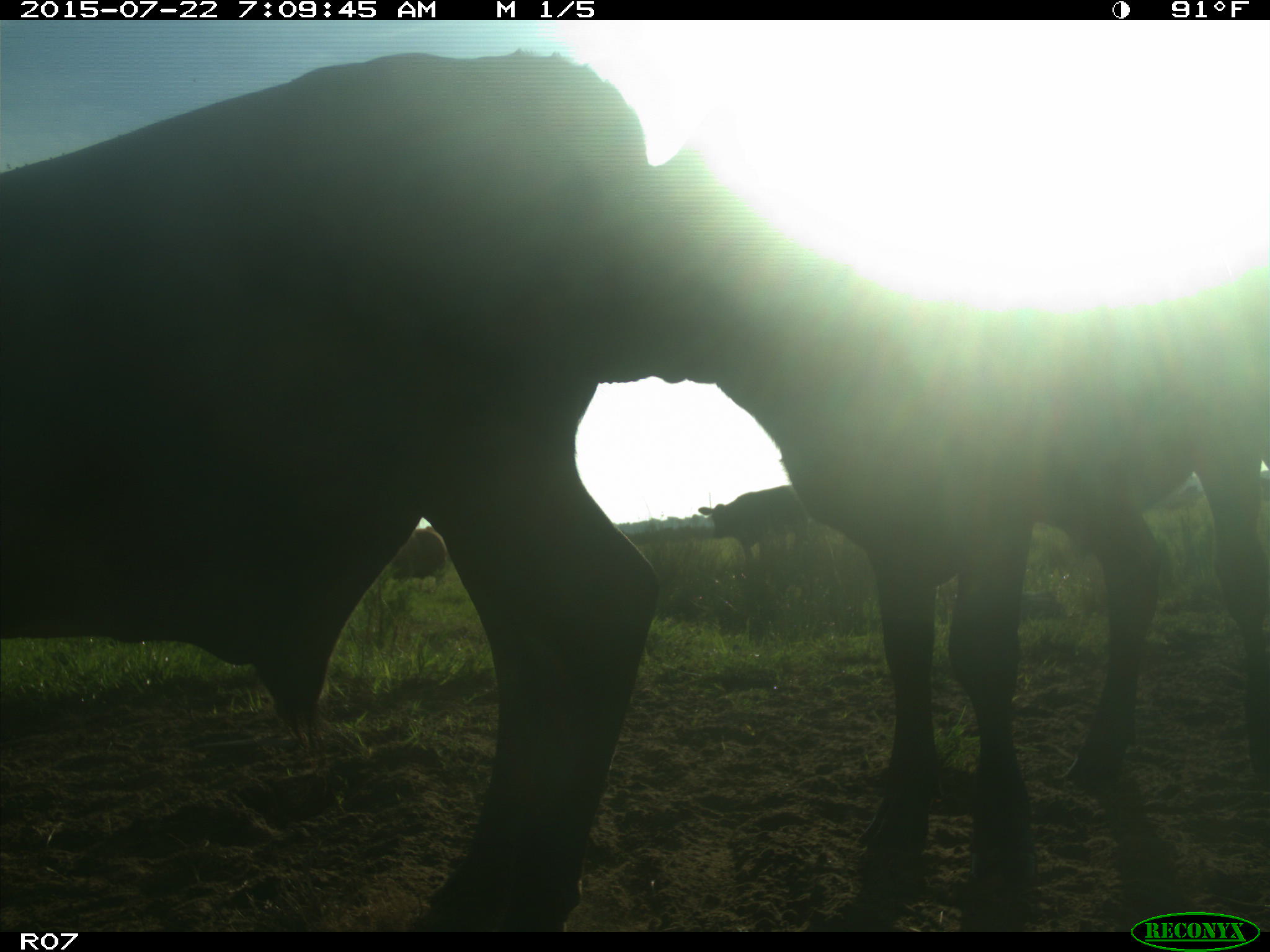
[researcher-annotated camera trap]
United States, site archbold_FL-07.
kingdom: Animalia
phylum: Chordata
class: Mammalia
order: Artiodactyla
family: Suidae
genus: Sus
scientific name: Sus scrofa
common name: wild boar